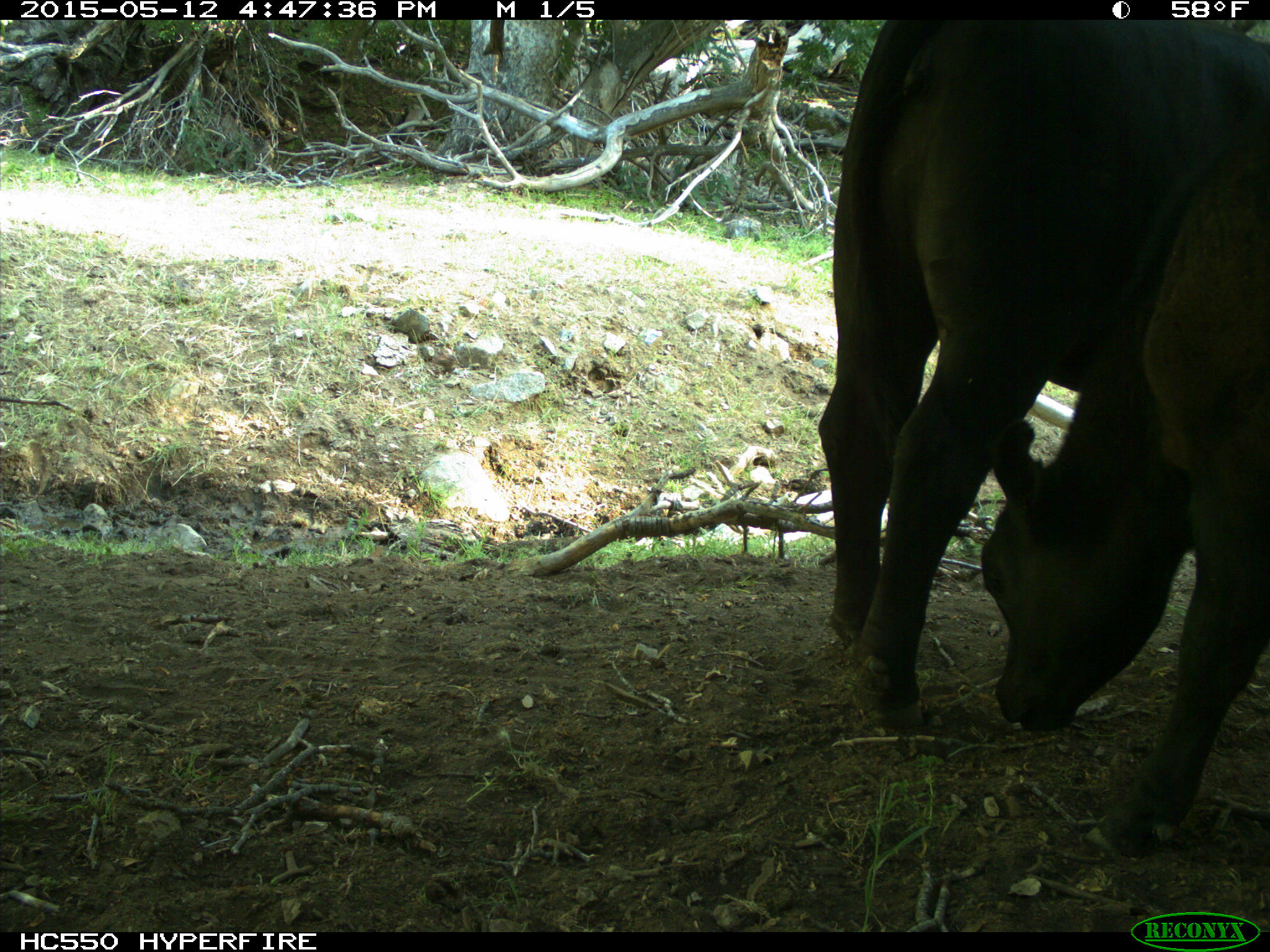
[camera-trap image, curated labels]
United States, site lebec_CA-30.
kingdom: Animalia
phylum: Chordata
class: Mammalia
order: Artiodactyla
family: Bovidae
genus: Bos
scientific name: Bos taurus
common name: domestic cow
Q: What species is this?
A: Bos taurus (domestic cow).